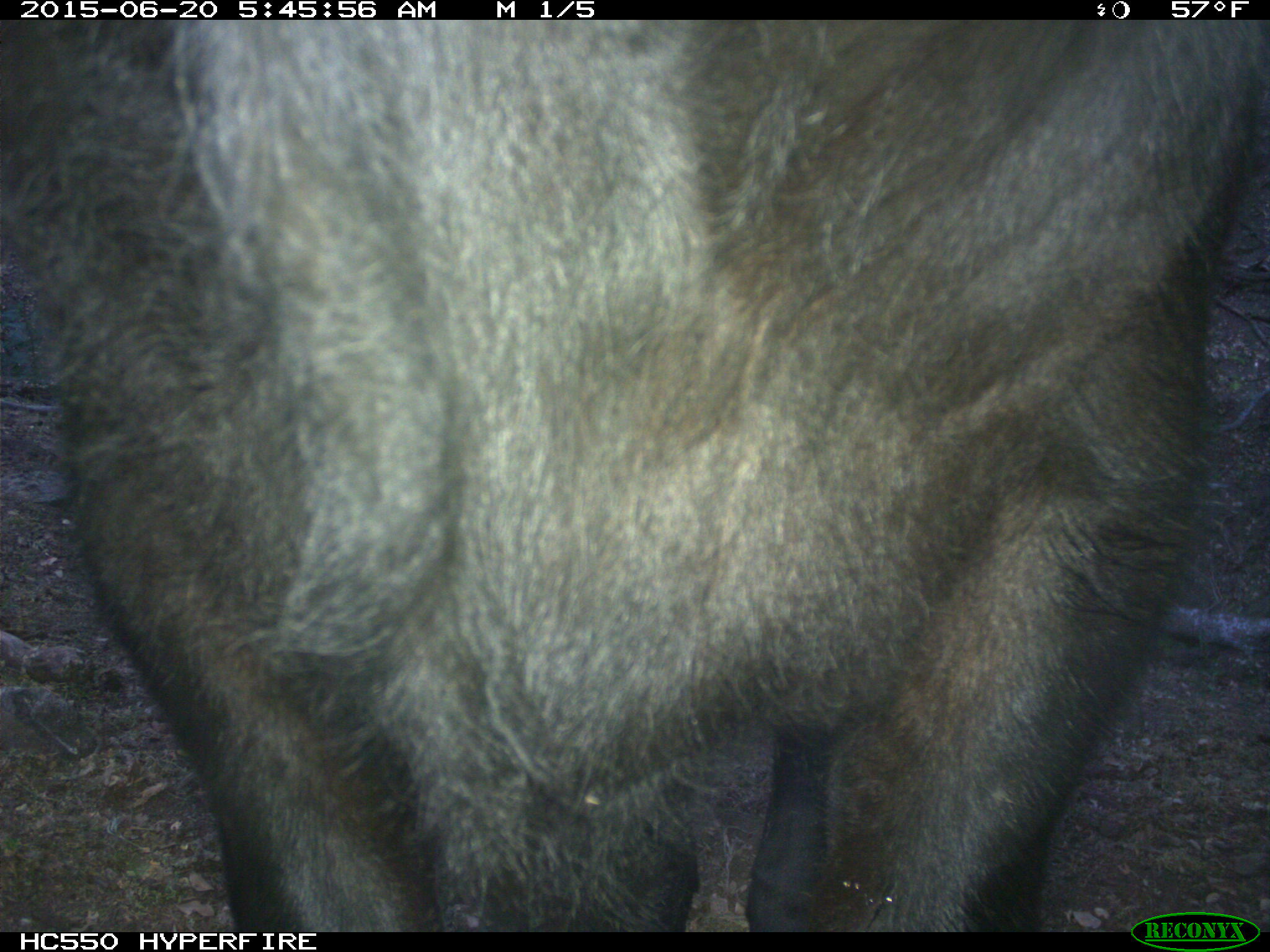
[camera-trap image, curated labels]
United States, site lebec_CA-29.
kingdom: Animalia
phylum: Chordata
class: Mammalia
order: Artiodactyla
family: Bovidae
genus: Bos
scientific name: Bos taurus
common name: domestic cow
Bos taurus (domestic cow).